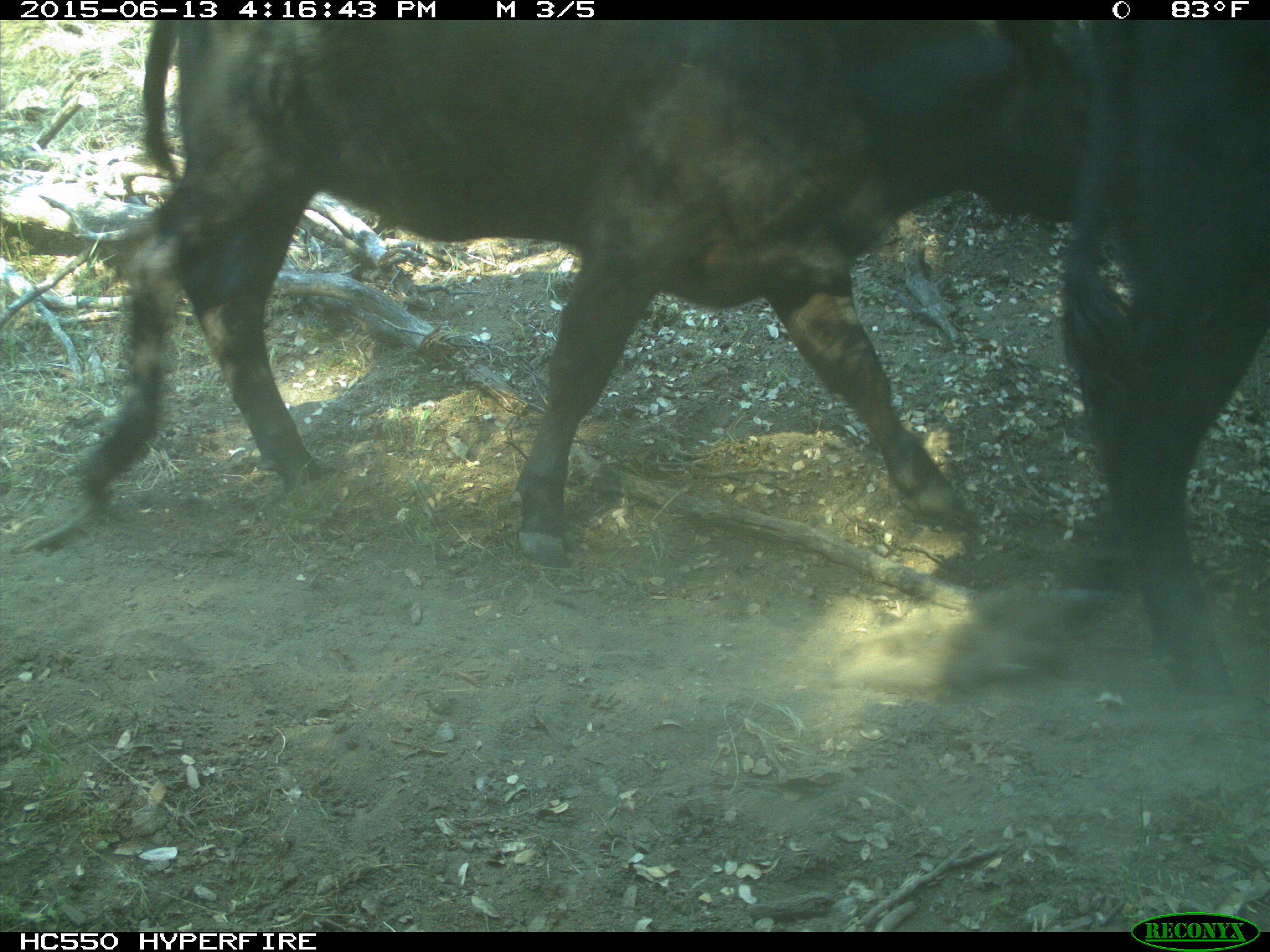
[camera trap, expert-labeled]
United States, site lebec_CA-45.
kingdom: Animalia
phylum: Chordata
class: Mammalia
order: Artiodactyla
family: Bovidae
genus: Bos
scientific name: Bos taurus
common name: domestic cow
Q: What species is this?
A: Bos taurus (domestic cow).